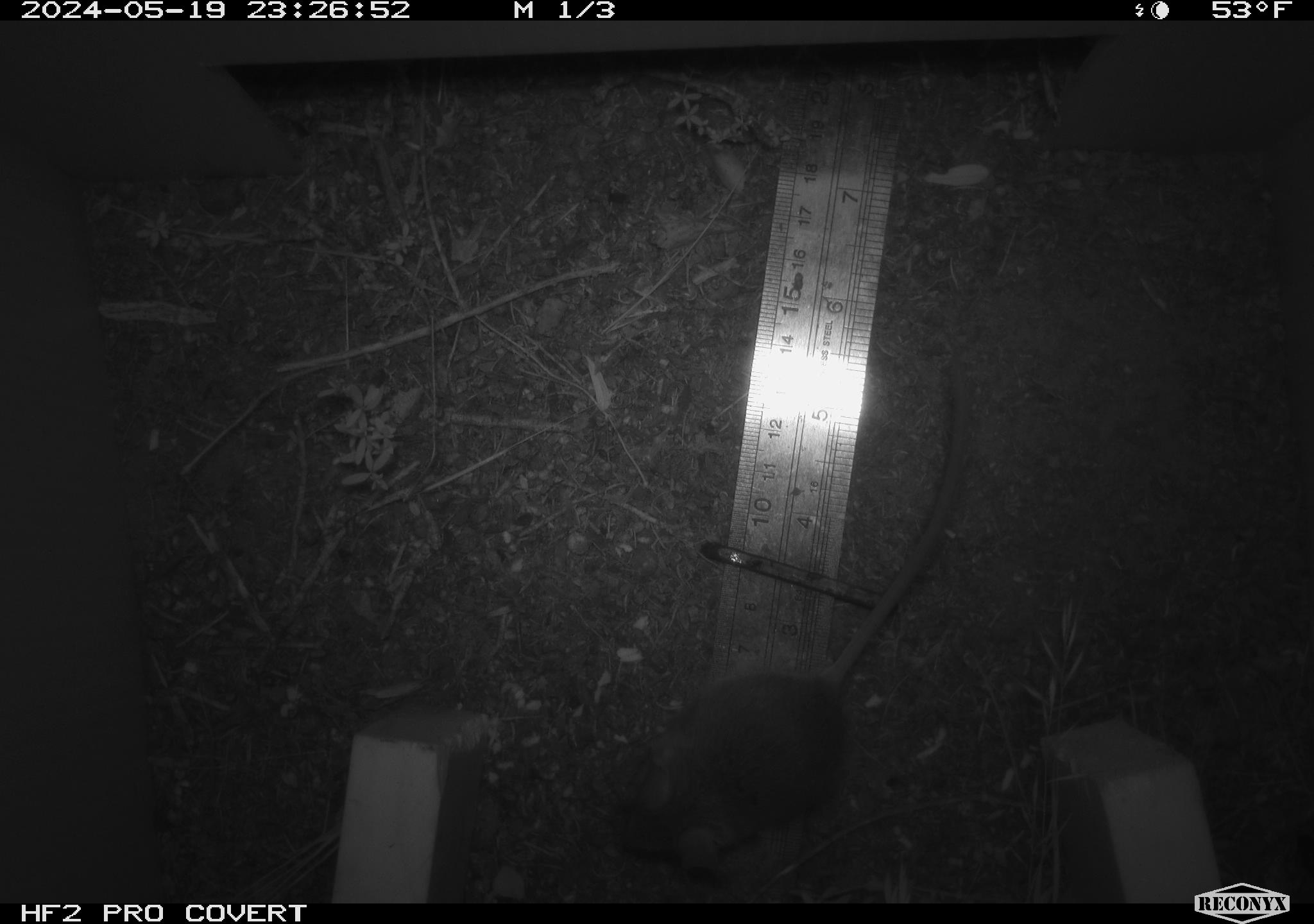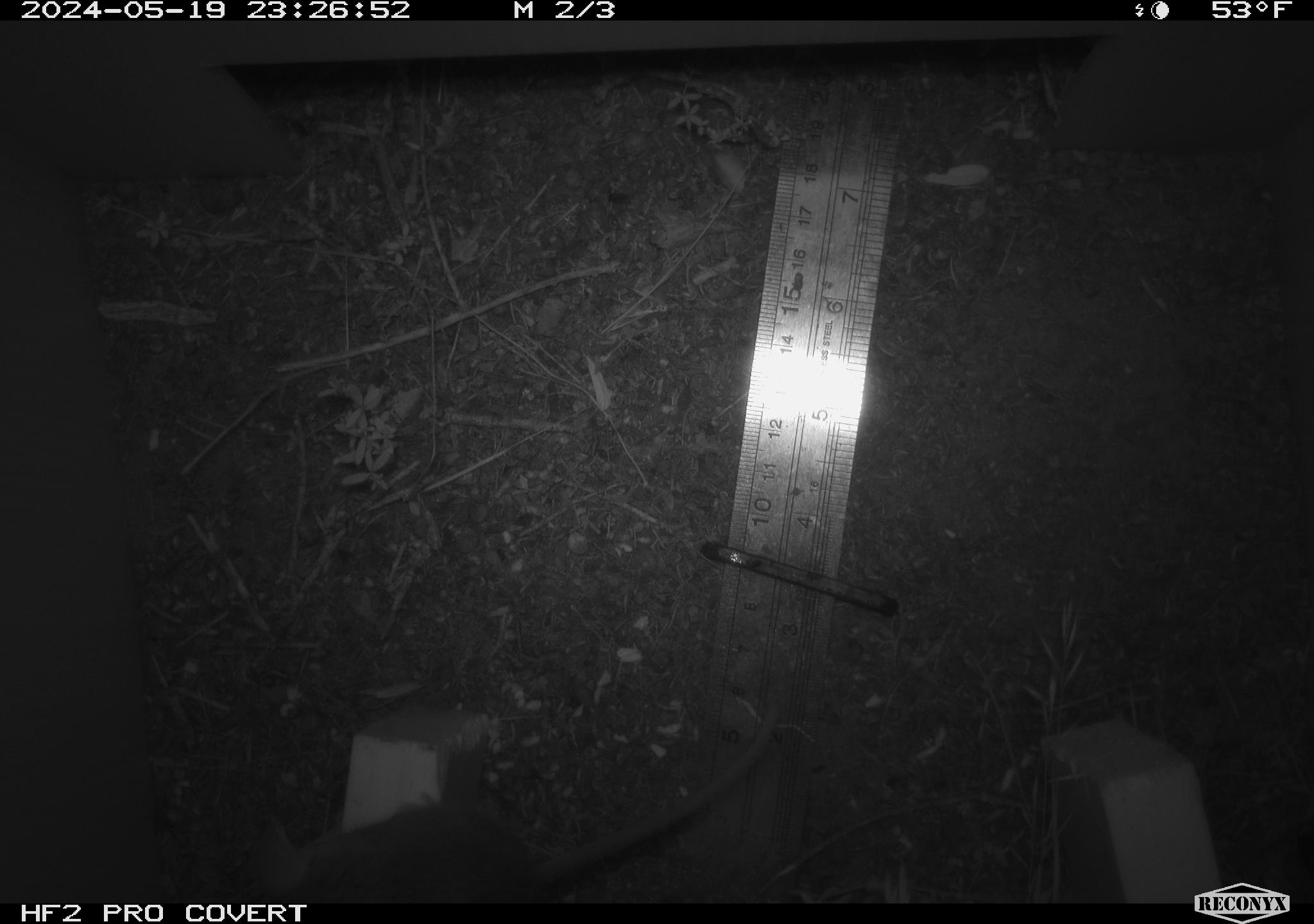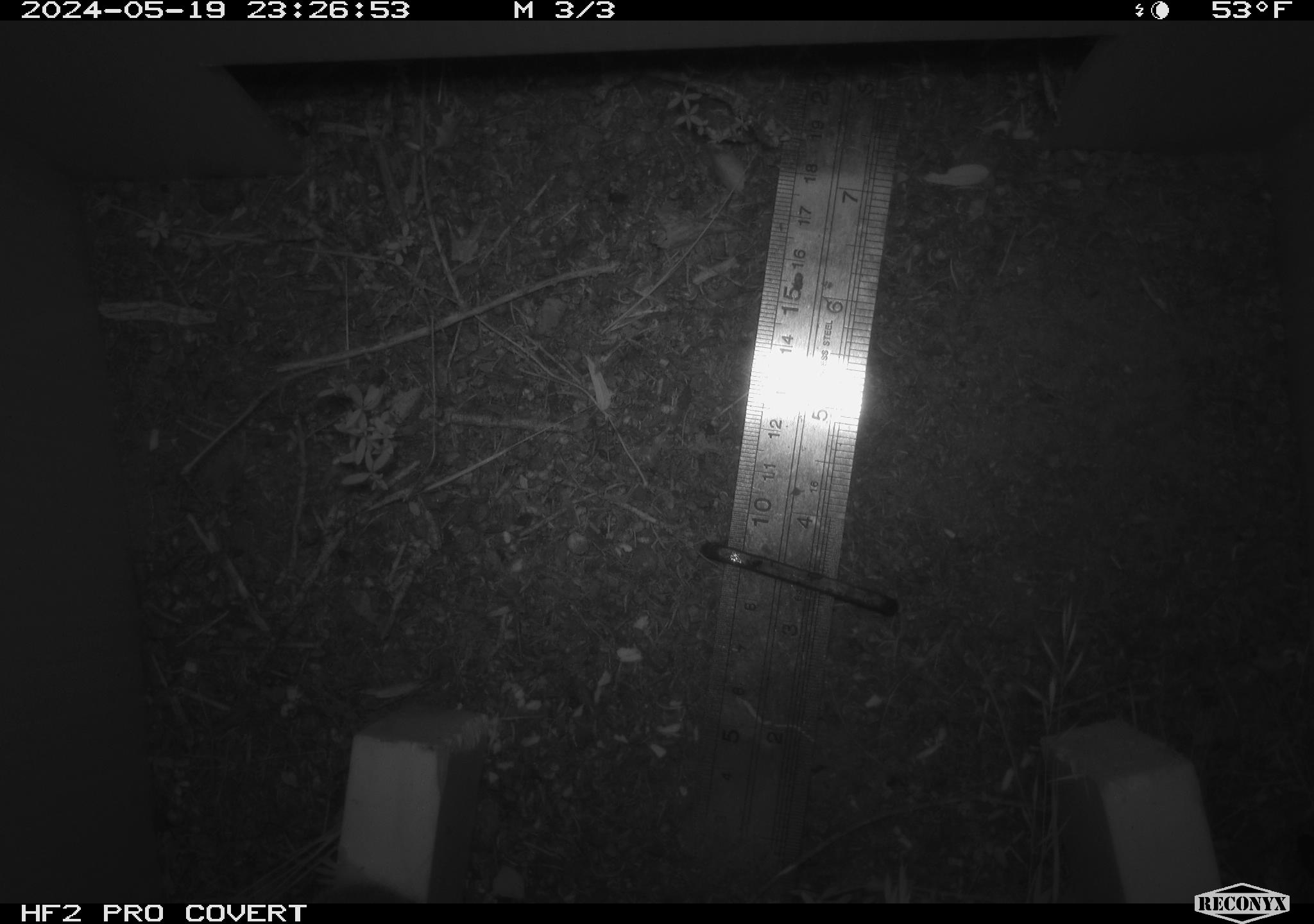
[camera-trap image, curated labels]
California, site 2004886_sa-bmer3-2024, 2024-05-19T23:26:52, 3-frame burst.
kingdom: Animalia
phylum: Chordata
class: Mammalia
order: Rodentia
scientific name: Rodentia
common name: mouse species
Mouse species (Rodentia).